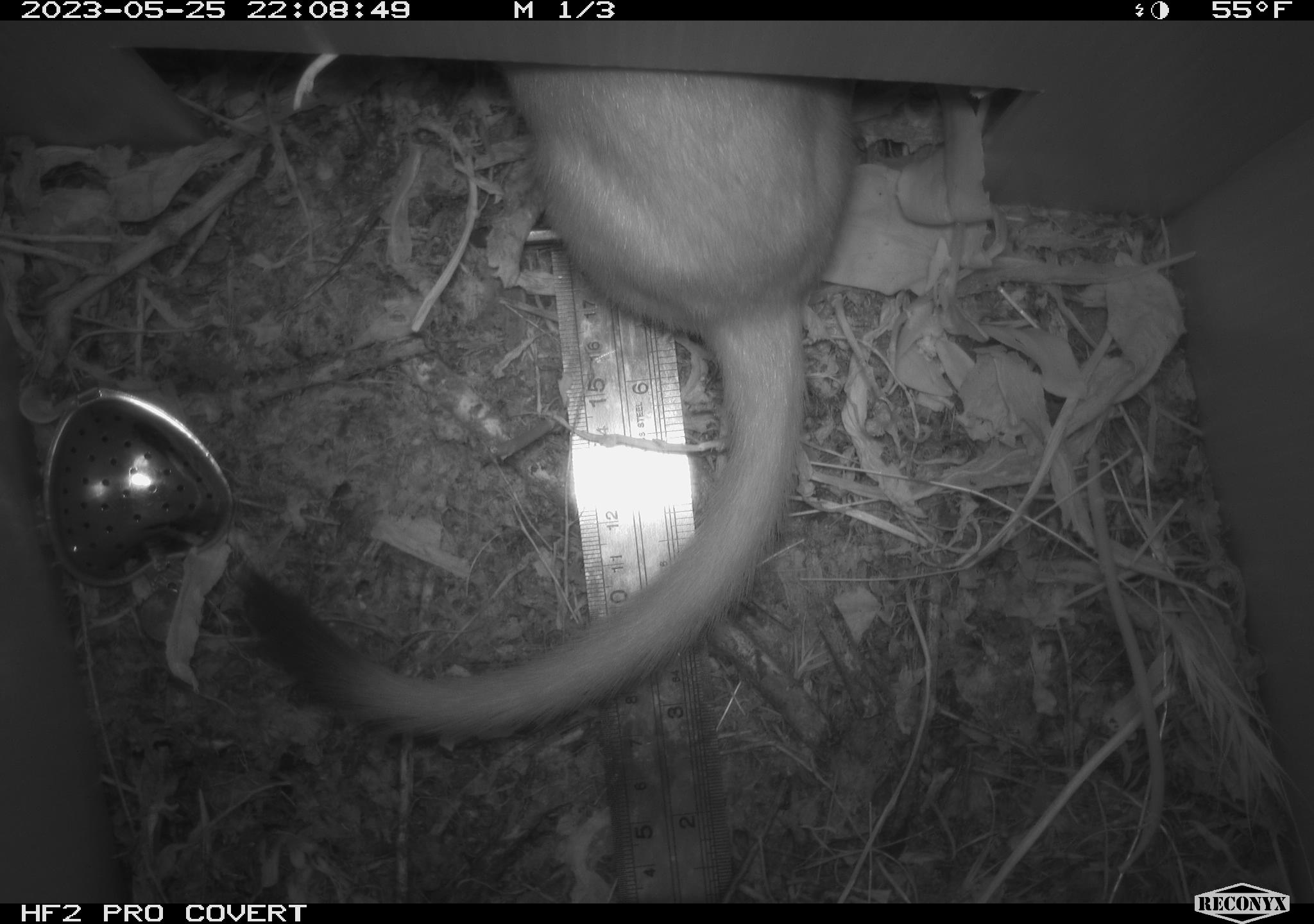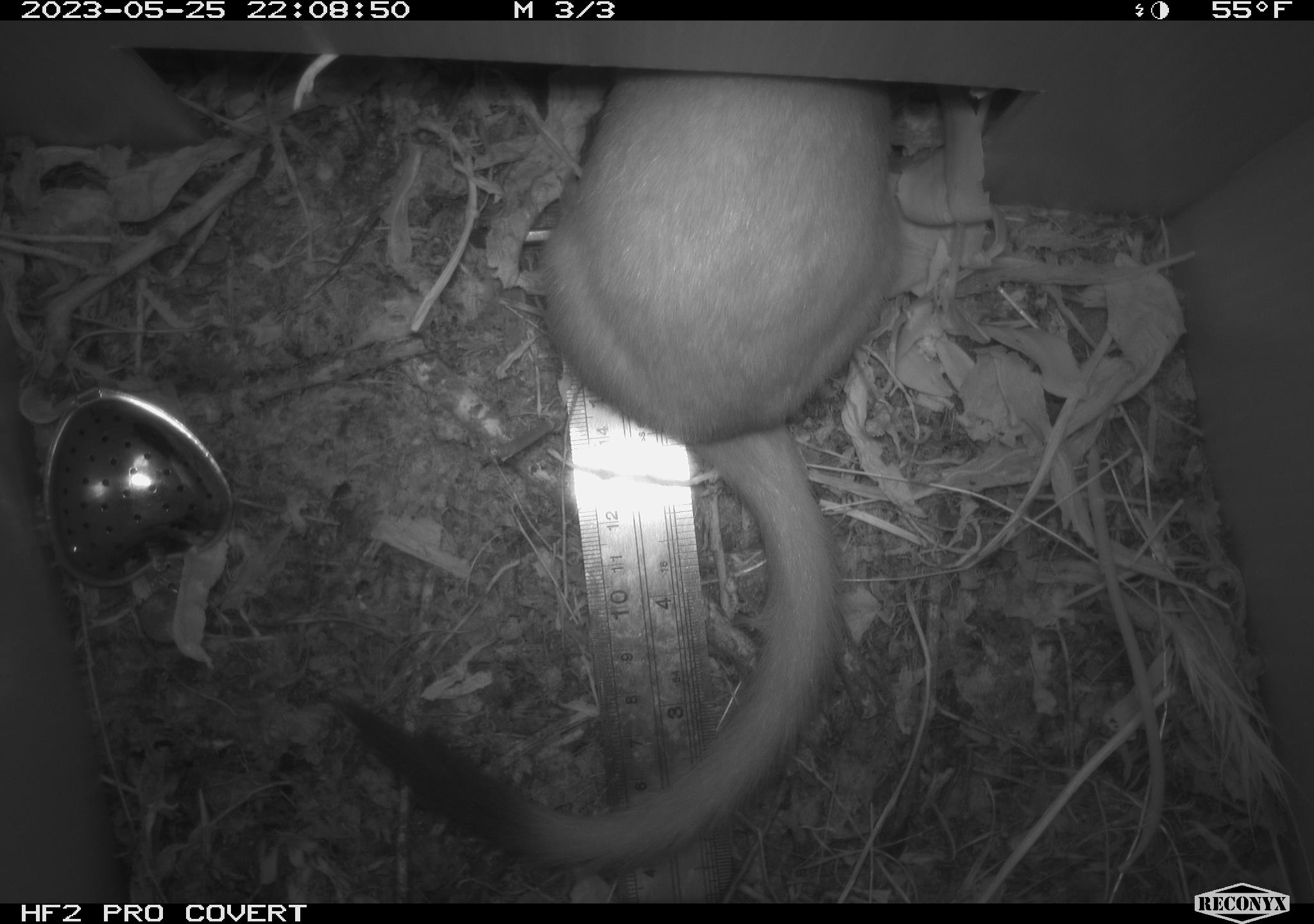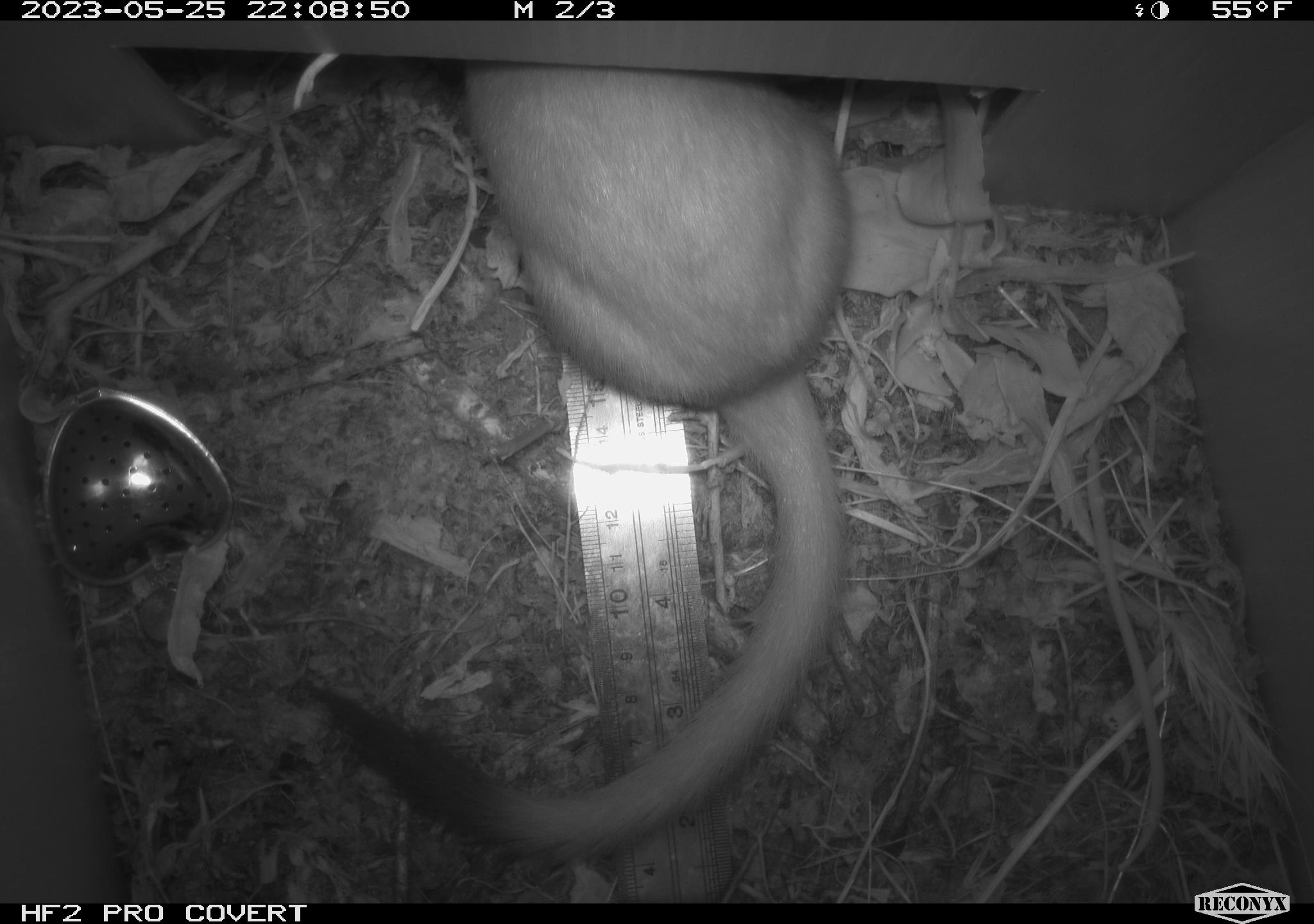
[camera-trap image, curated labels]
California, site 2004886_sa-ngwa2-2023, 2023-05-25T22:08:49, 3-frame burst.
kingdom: Animalia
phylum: Chordata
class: Mammalia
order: Carnivora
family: Mustelidae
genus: Neogale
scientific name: Neogale frenata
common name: long-tailed weasel